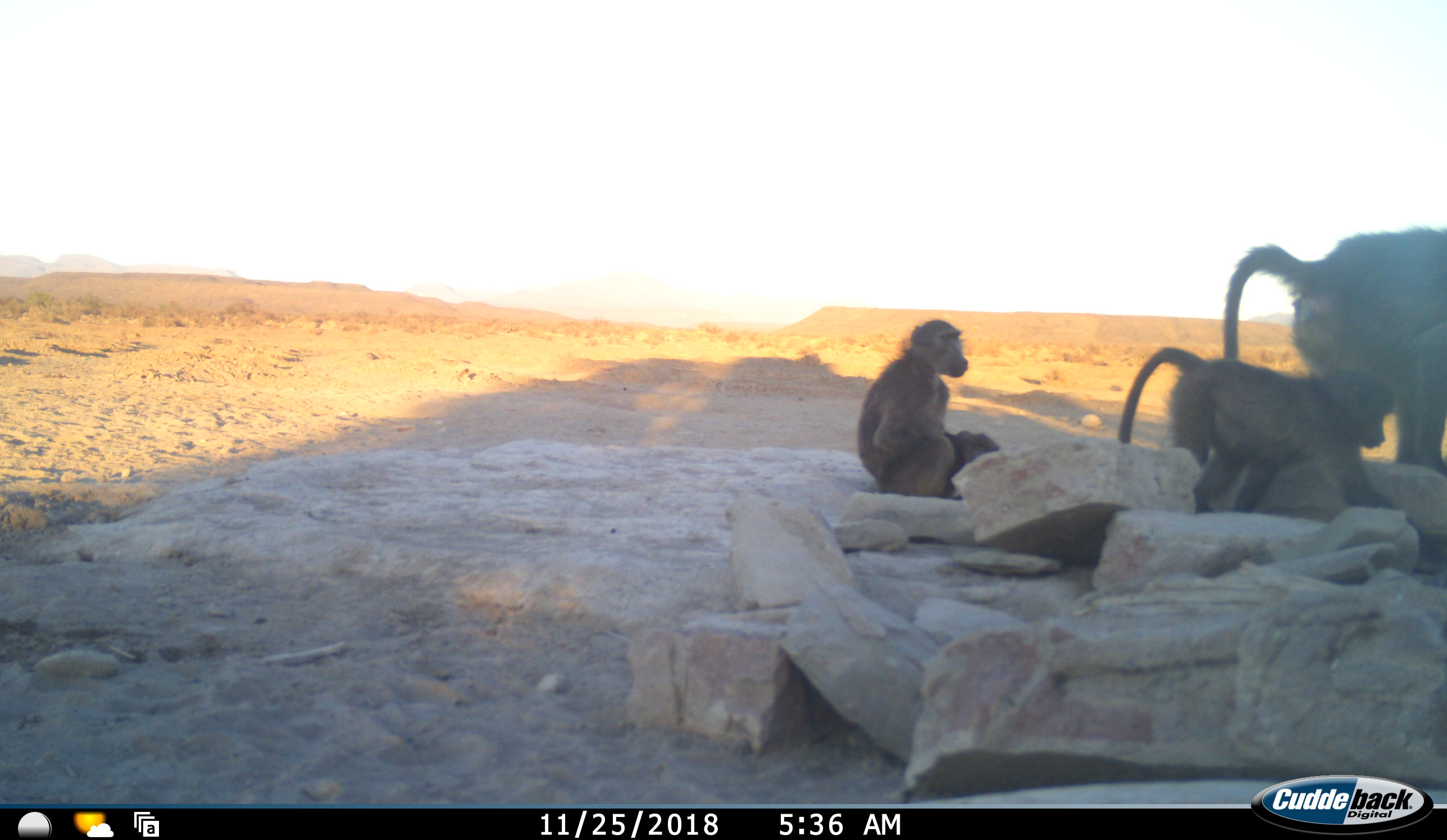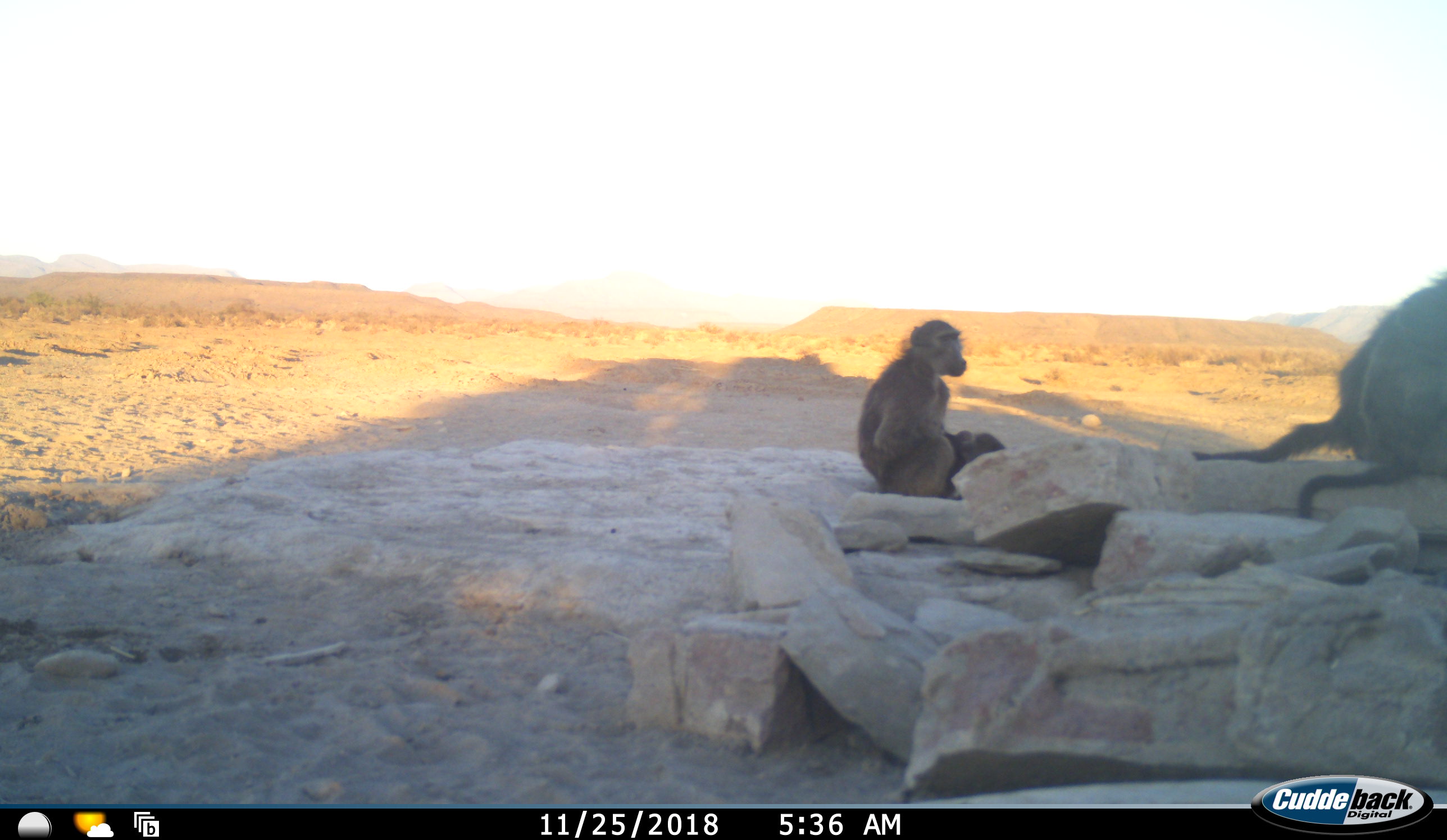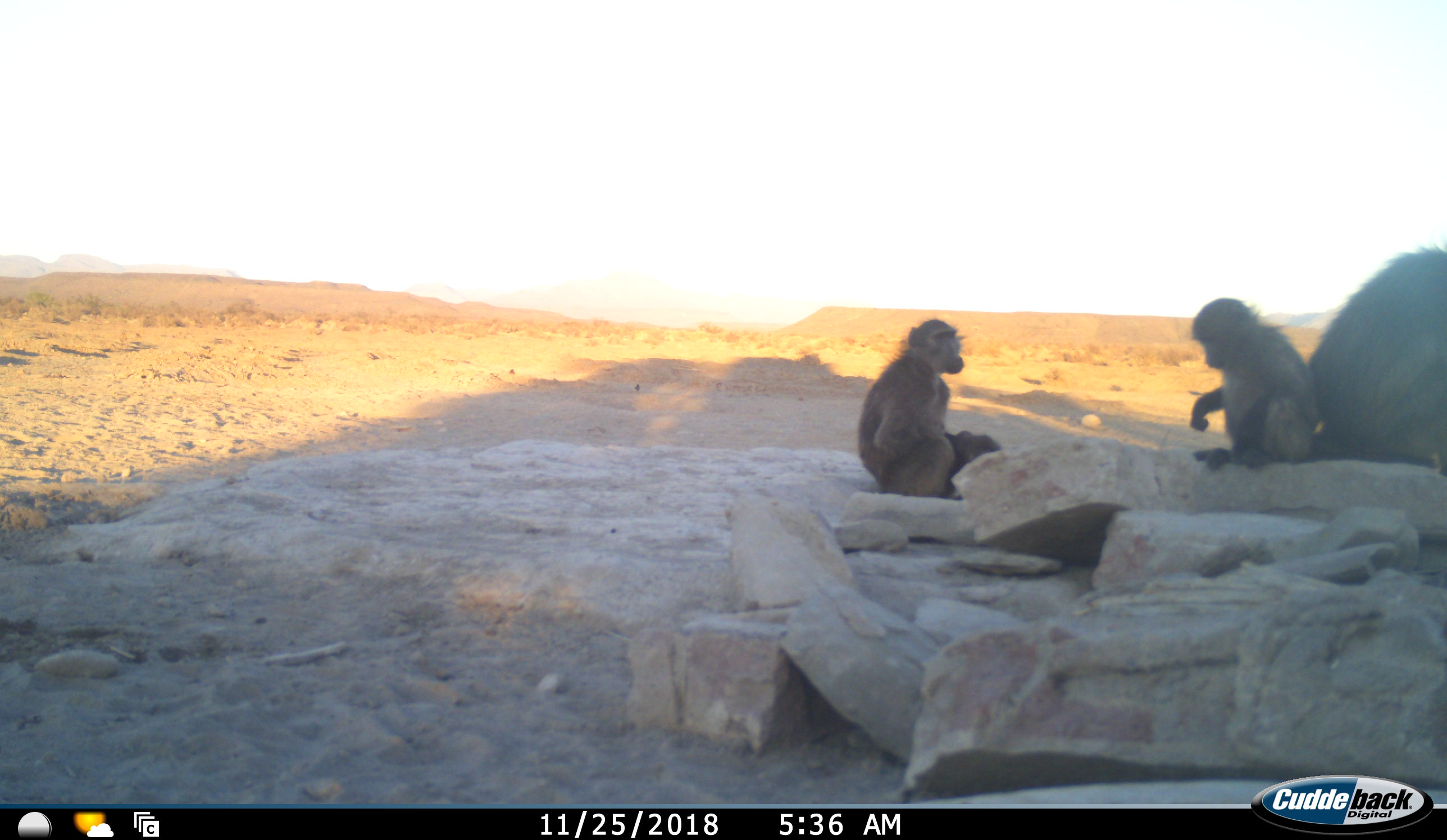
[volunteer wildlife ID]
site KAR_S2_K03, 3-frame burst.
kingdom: Animalia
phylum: Chordata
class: Mammalia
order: Primates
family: Cercopithecidae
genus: Papio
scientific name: Papio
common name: baboon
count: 3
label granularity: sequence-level